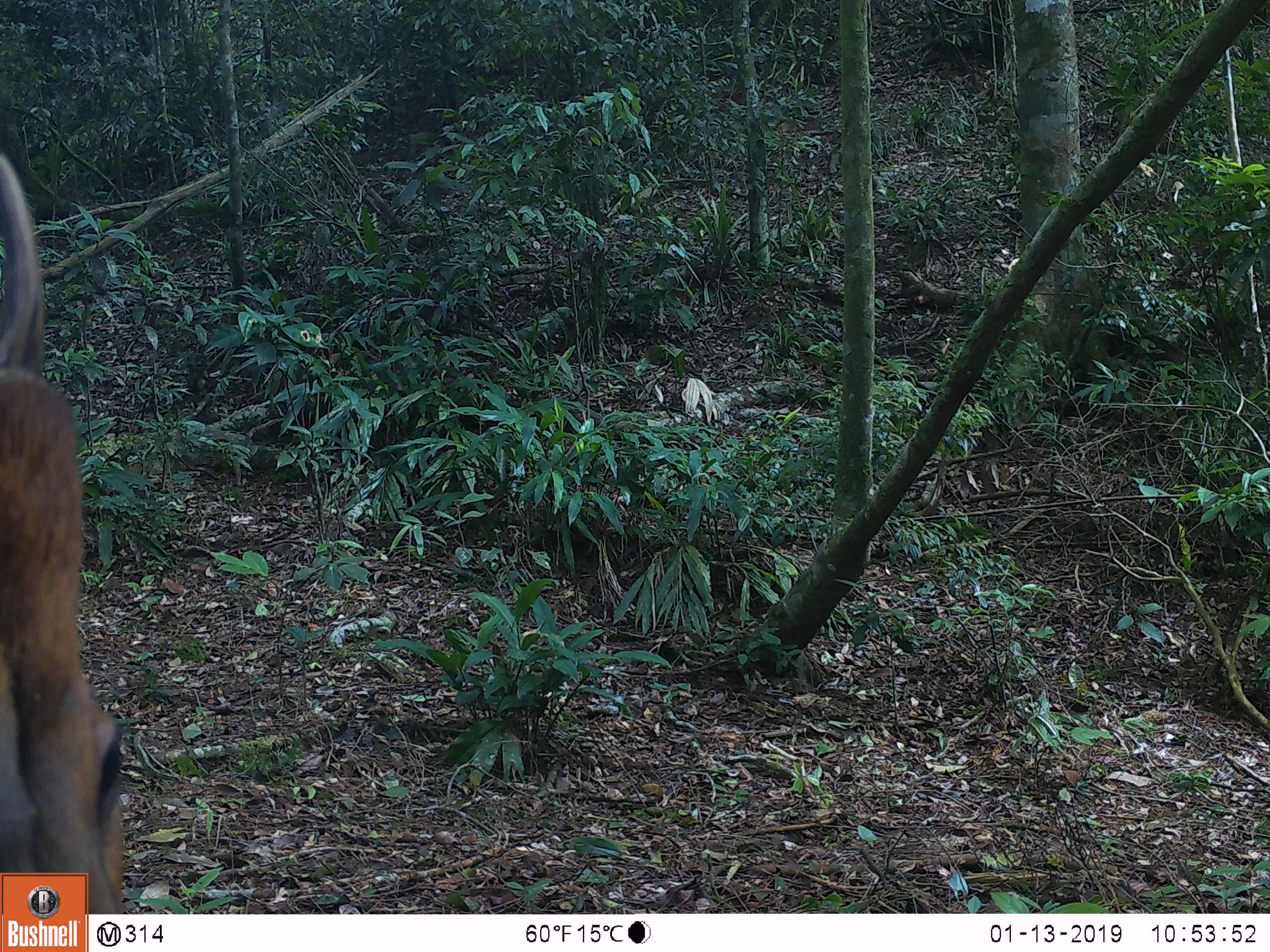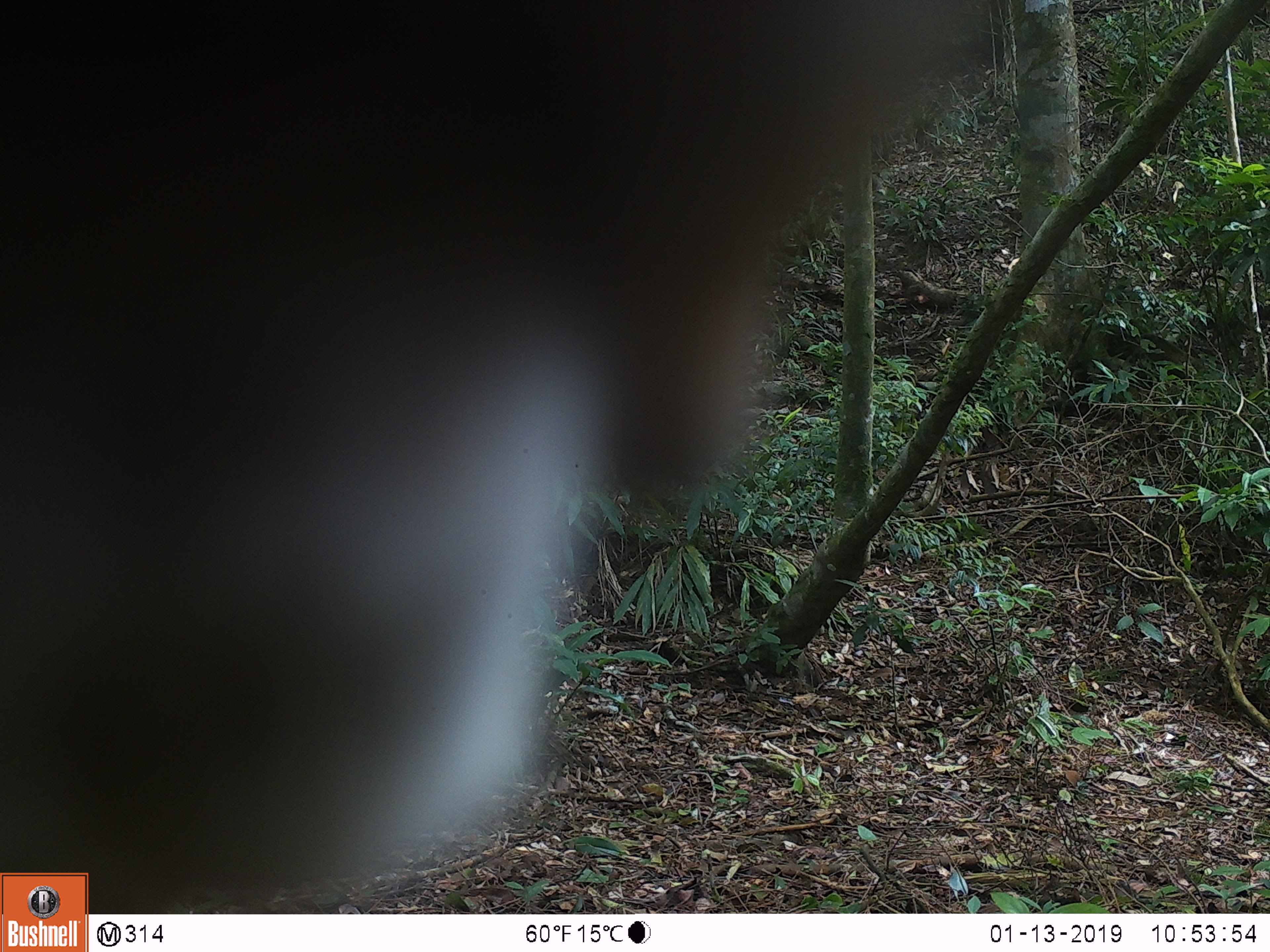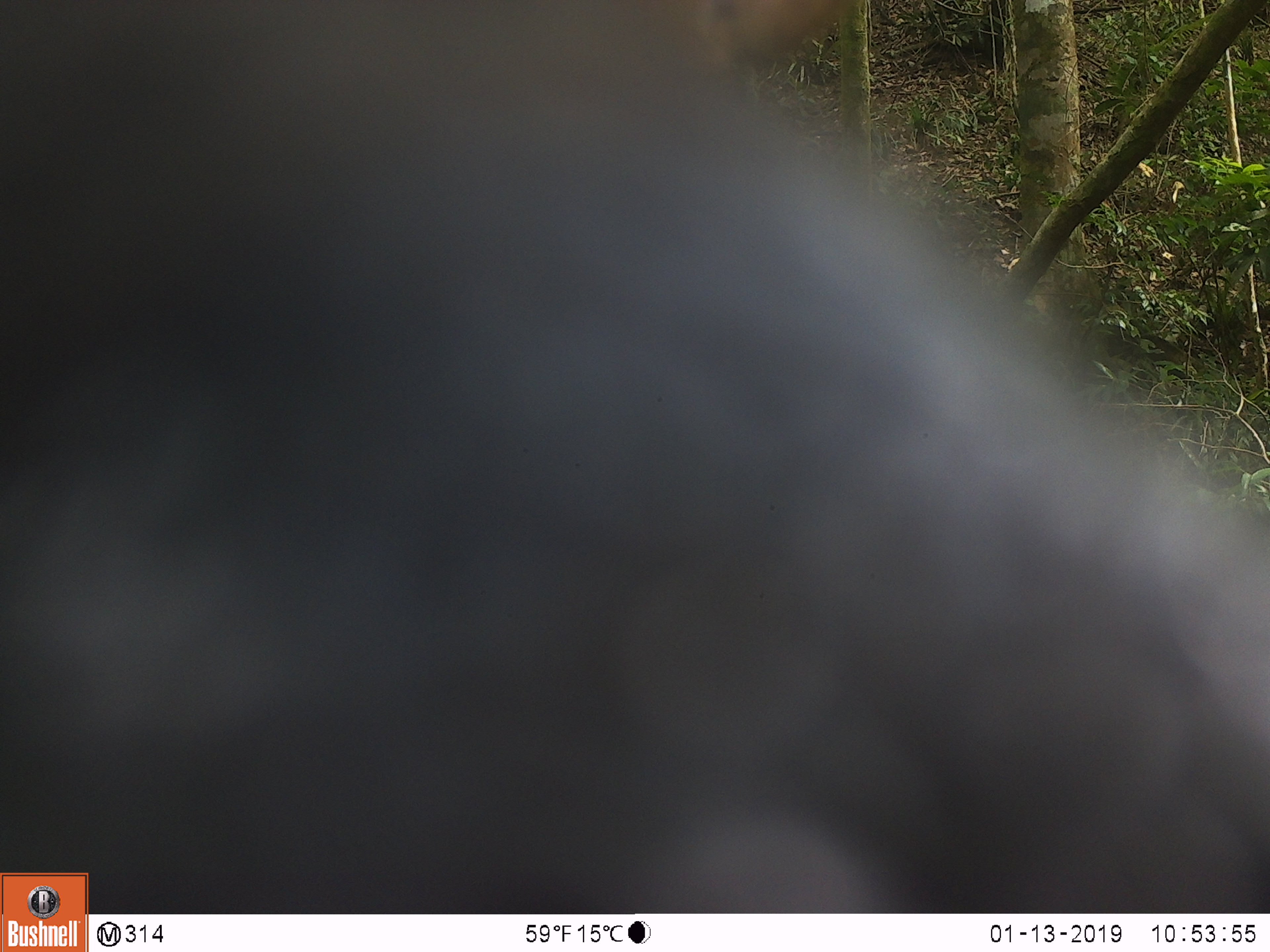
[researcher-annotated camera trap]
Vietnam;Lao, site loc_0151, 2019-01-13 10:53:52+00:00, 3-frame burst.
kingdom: Animalia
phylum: Chordata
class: Mammalia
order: Artiodactyla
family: Cervidae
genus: Muntiacus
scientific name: Muntiacus vuquangensis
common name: large-antlered muntjac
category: large antlered muntjac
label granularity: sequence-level